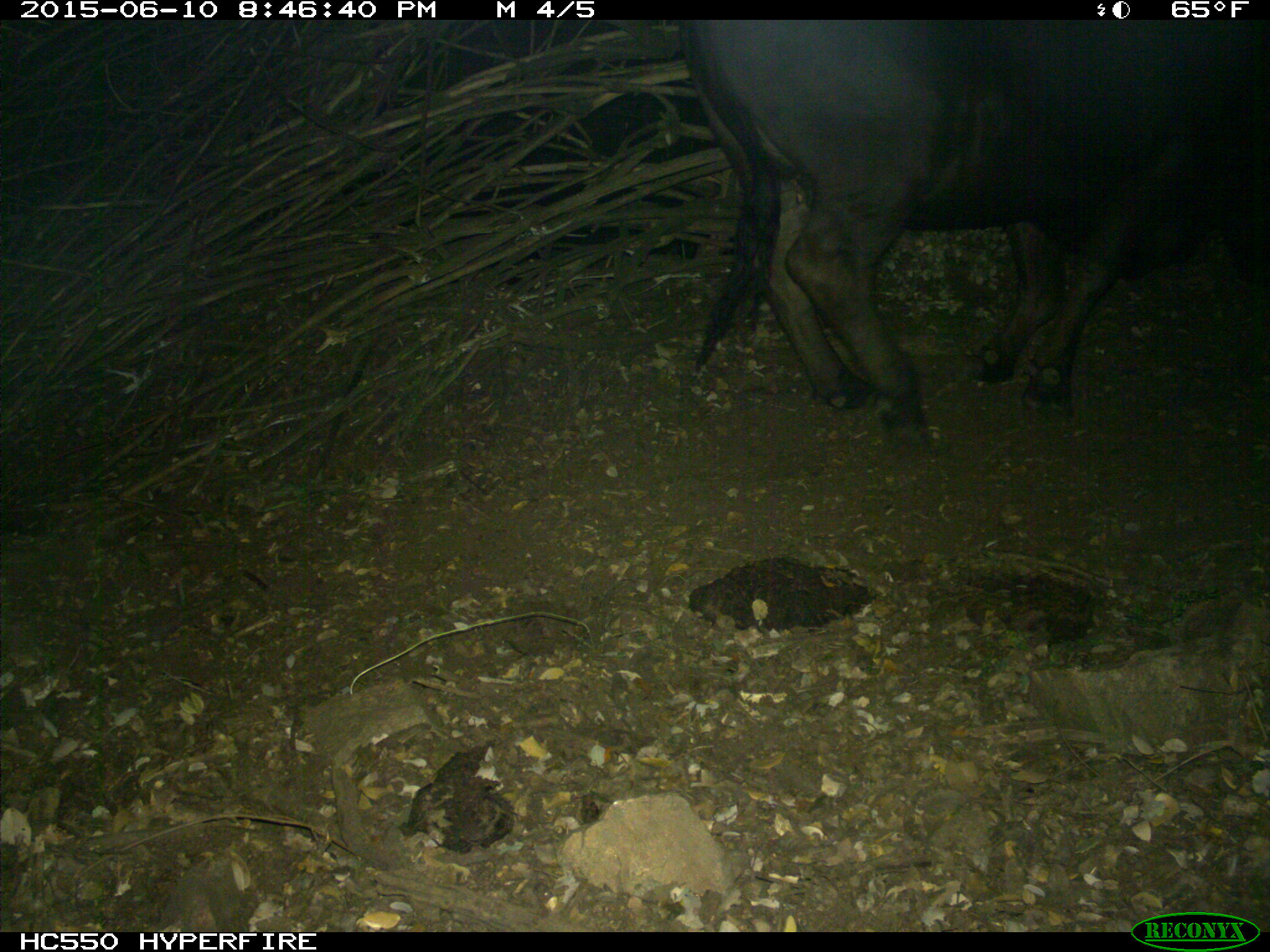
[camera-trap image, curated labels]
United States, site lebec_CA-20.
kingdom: Animalia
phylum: Chordata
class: Mammalia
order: Artiodactyla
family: Bovidae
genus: Bos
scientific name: Bos taurus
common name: domestic cow